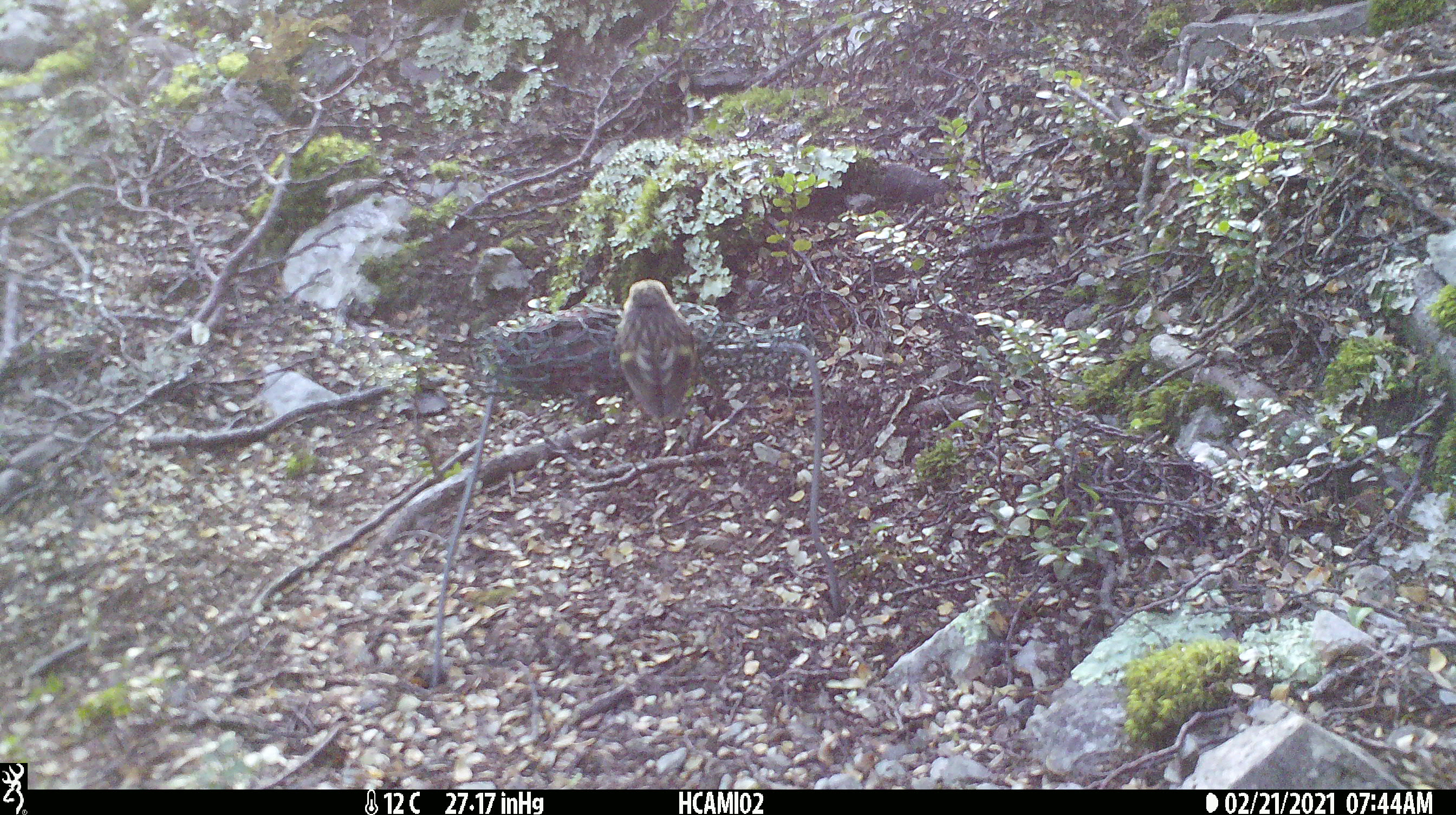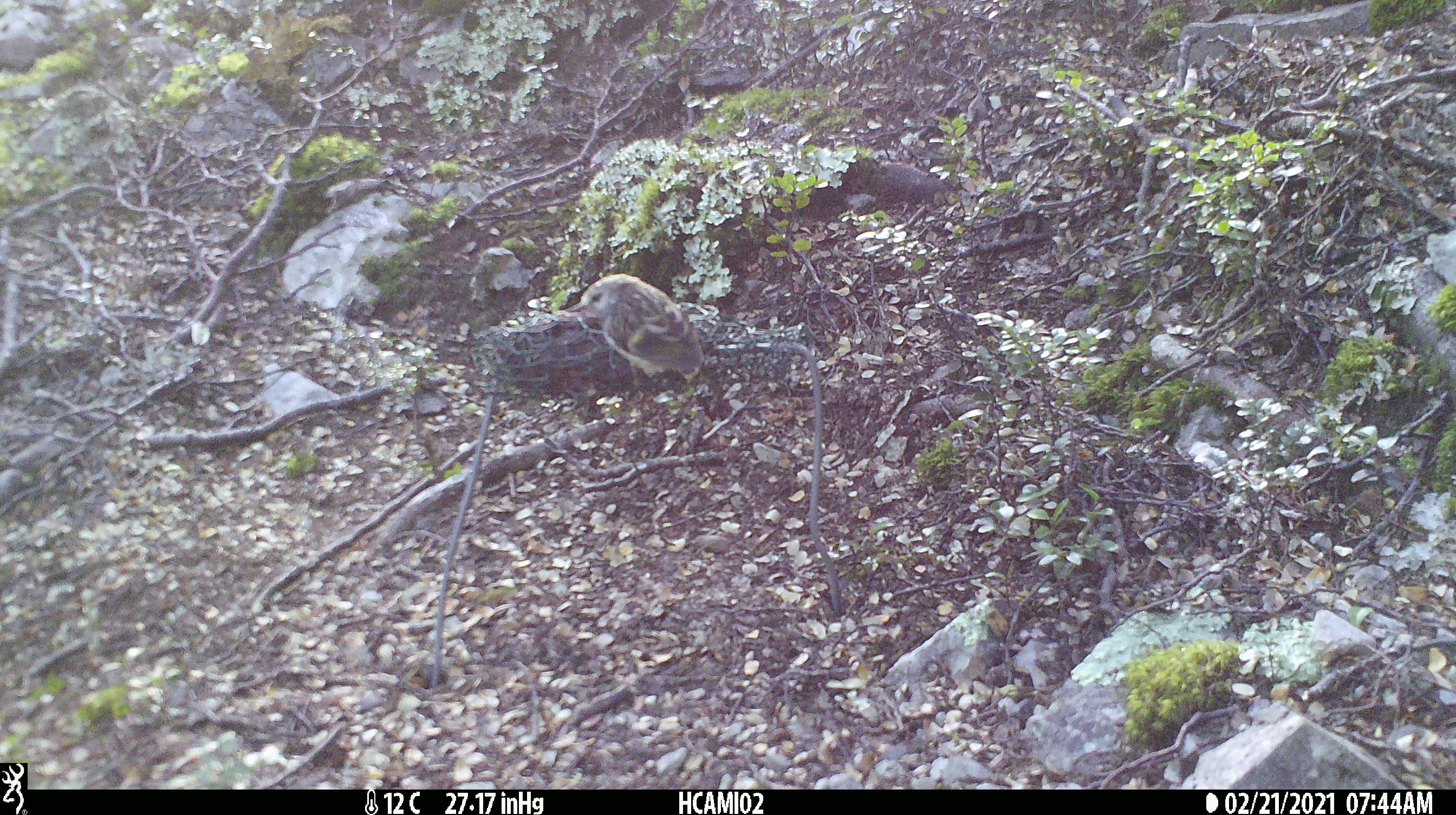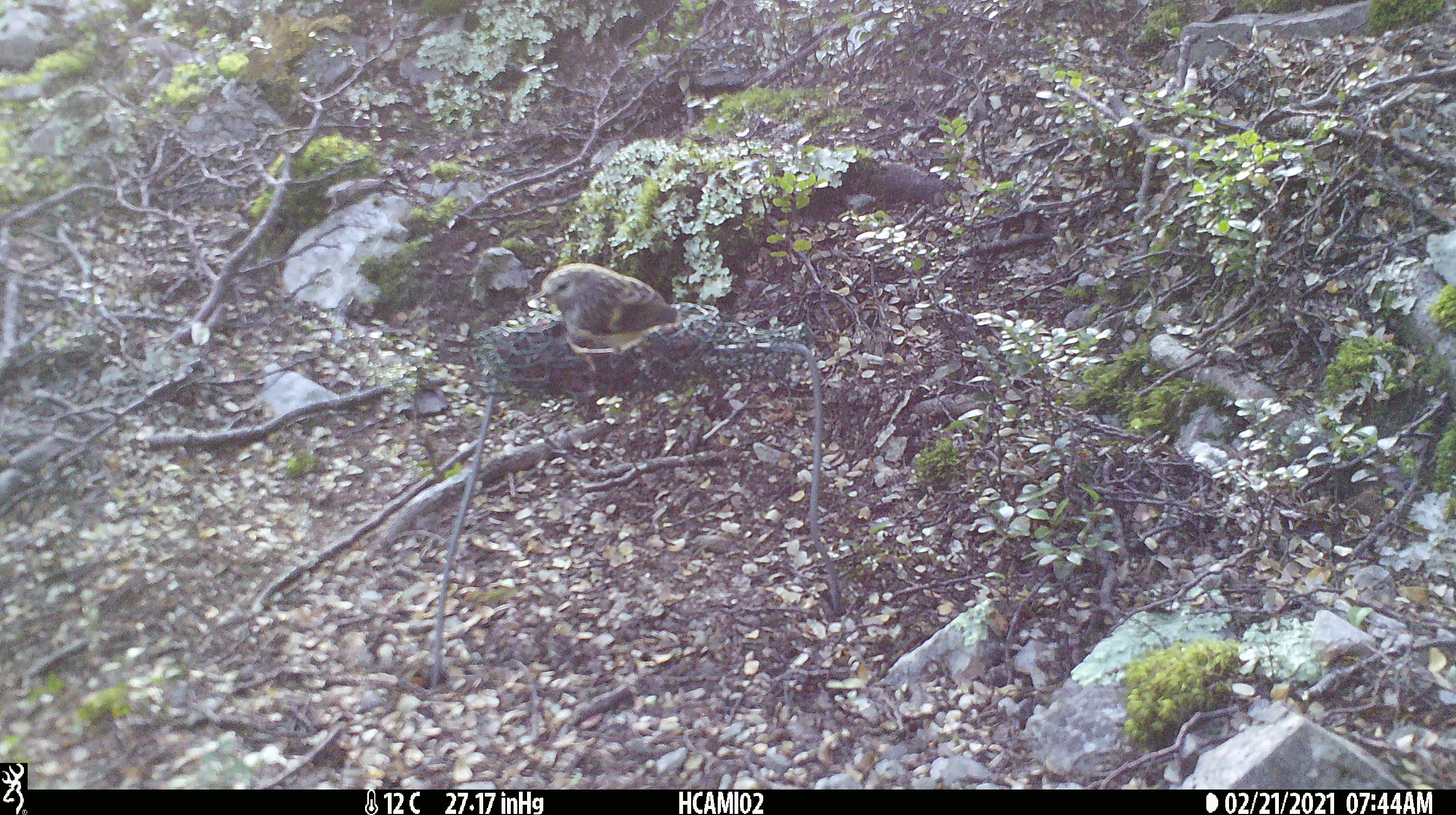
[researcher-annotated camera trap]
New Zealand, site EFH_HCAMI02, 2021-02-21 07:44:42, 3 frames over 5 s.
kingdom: Animalia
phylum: Chordata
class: Aves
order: Passeriformes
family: Acanthisittidae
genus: Acanthisitta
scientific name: Acanthisitta chloris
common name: rifleman